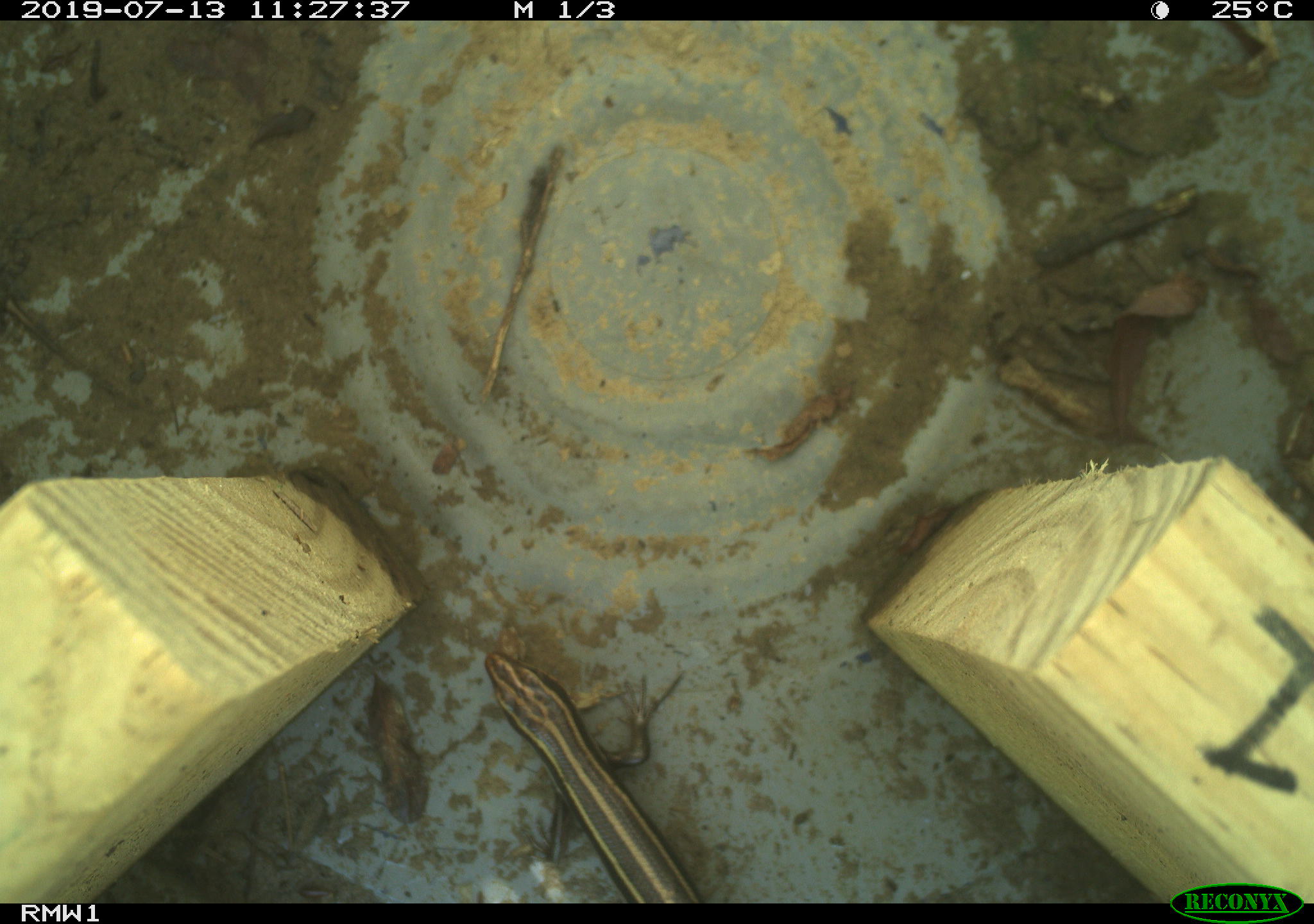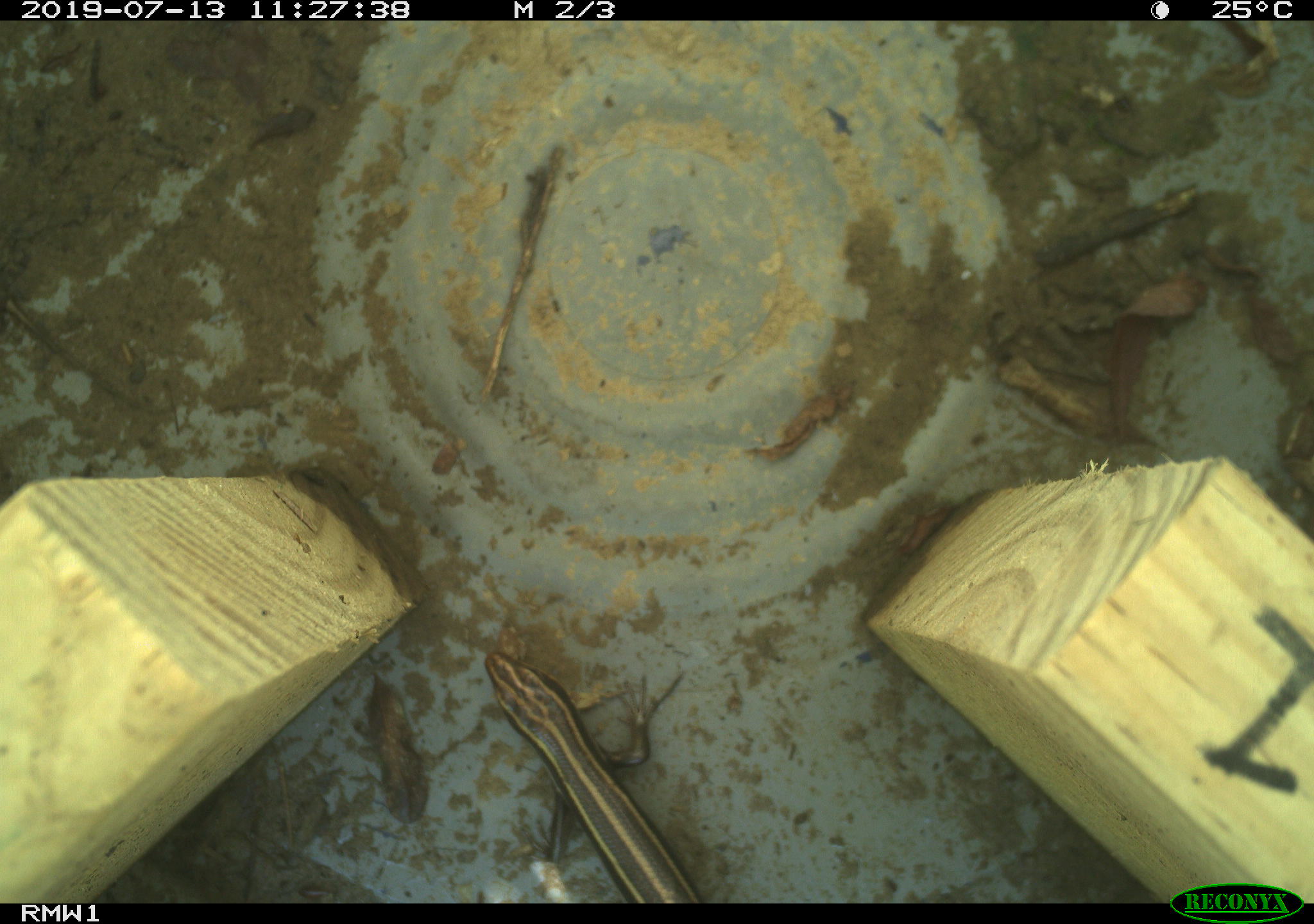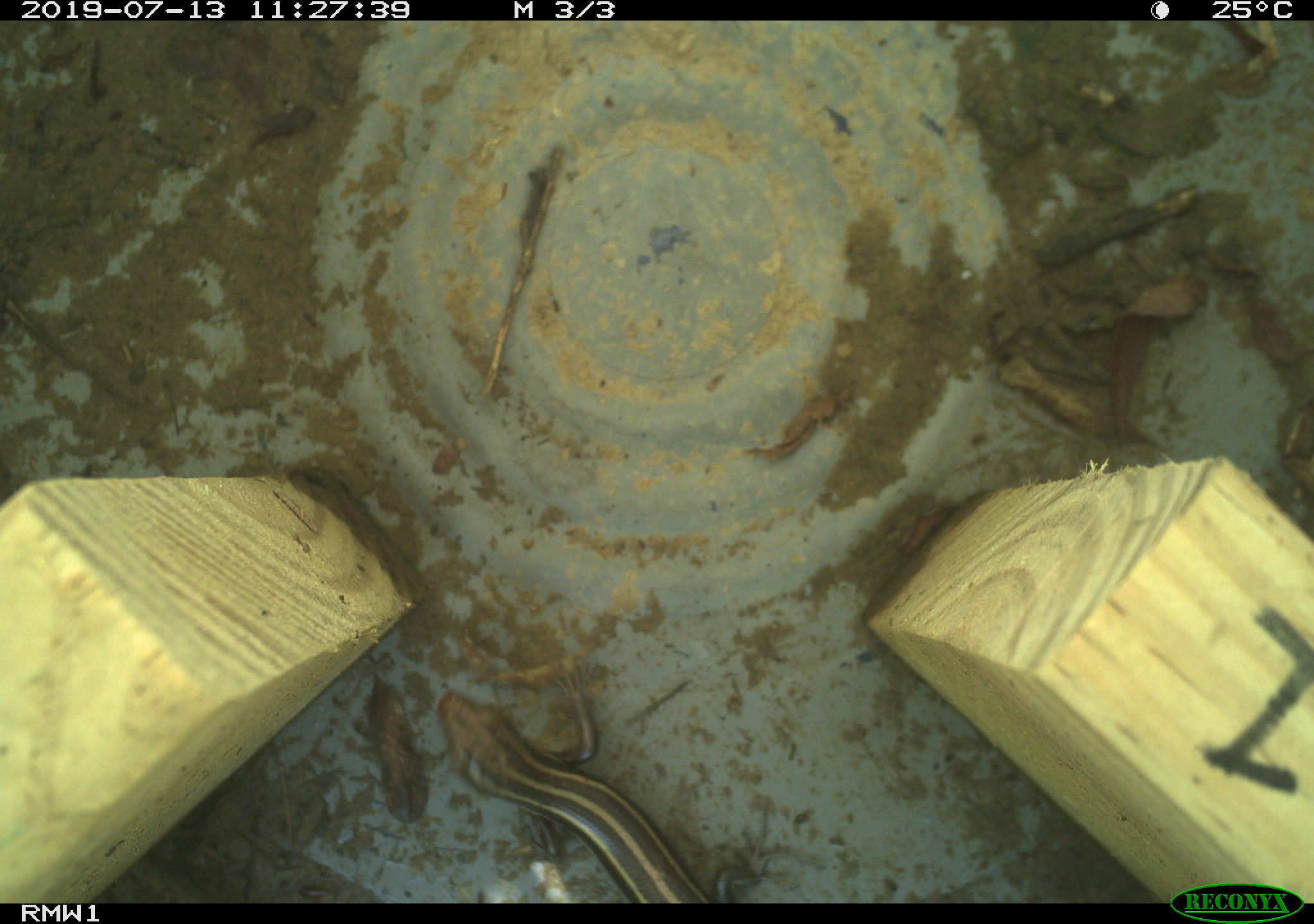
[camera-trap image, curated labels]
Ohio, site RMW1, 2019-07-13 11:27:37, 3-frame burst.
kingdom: Animalia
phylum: Chordata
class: Reptilia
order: Squamata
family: Scincidae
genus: Plestiodon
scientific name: Plestiodon fasciatus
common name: common five-lined skink